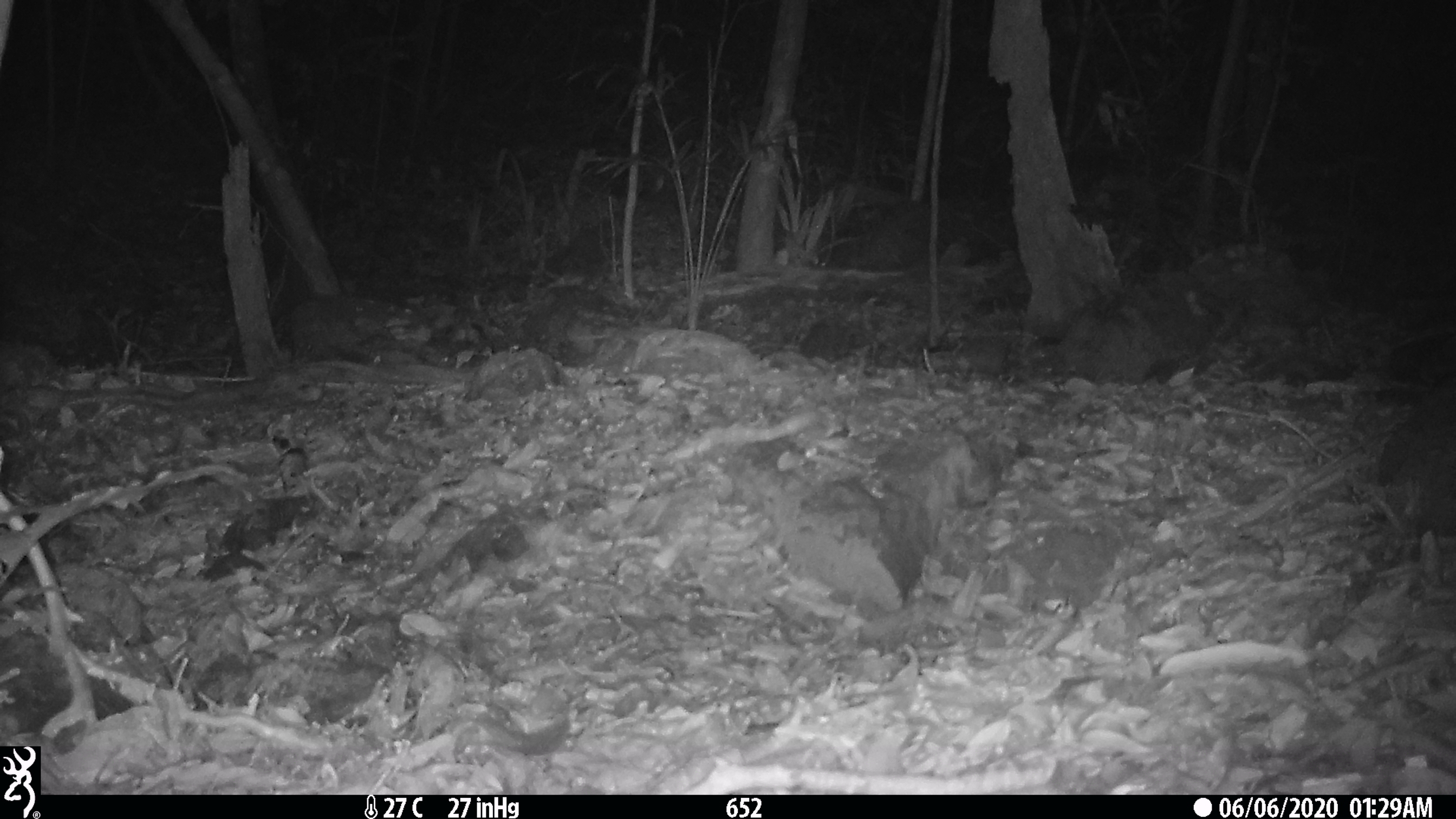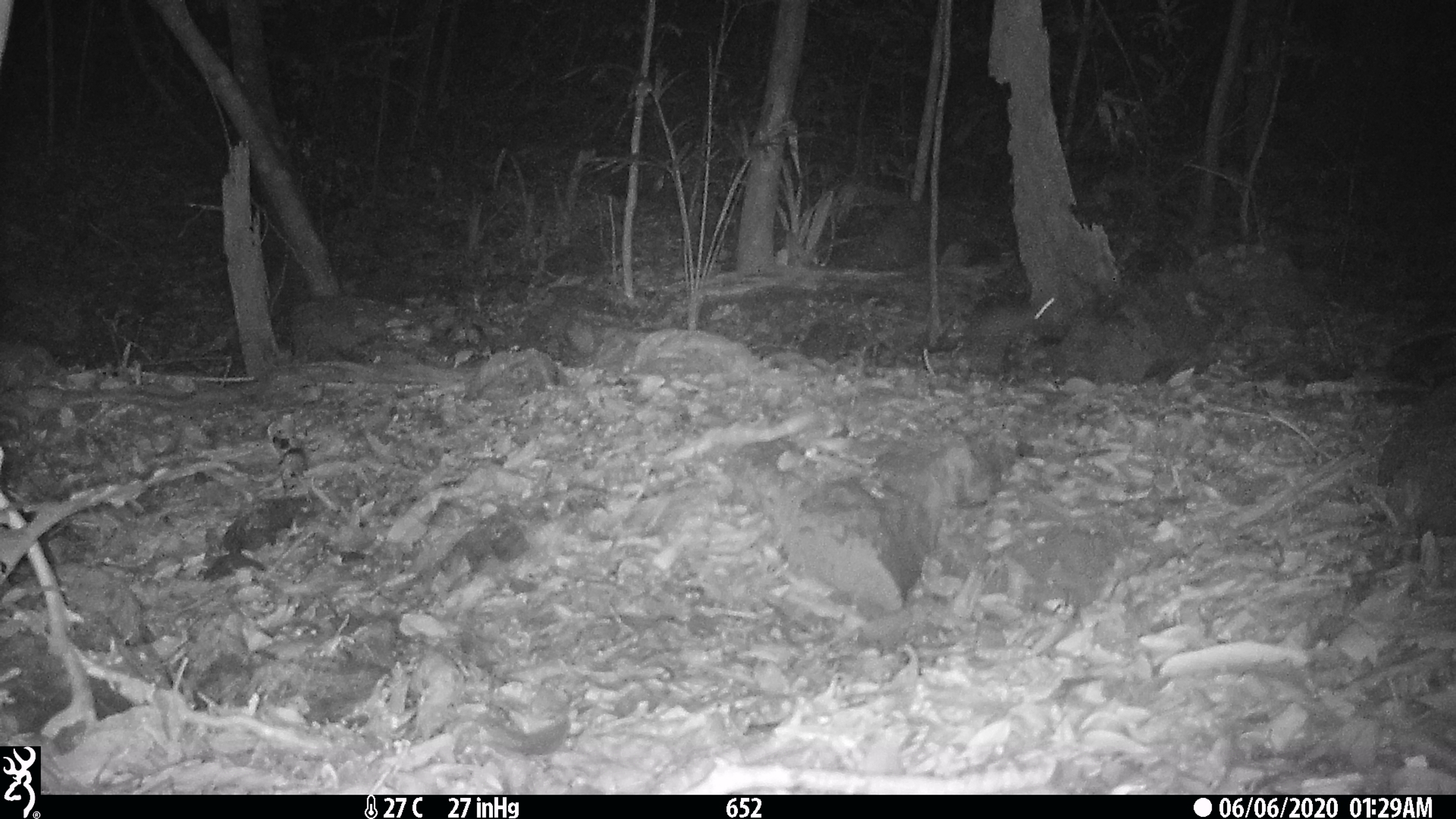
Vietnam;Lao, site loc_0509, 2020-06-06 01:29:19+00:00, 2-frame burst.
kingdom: Animalia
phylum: Chordata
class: Mammalia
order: Rodentia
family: Muridae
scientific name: Muridae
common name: old-world mice and rats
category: unidentified murid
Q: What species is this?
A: Unidentified murid (old-world mice and rats) (Muridae).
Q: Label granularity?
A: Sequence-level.